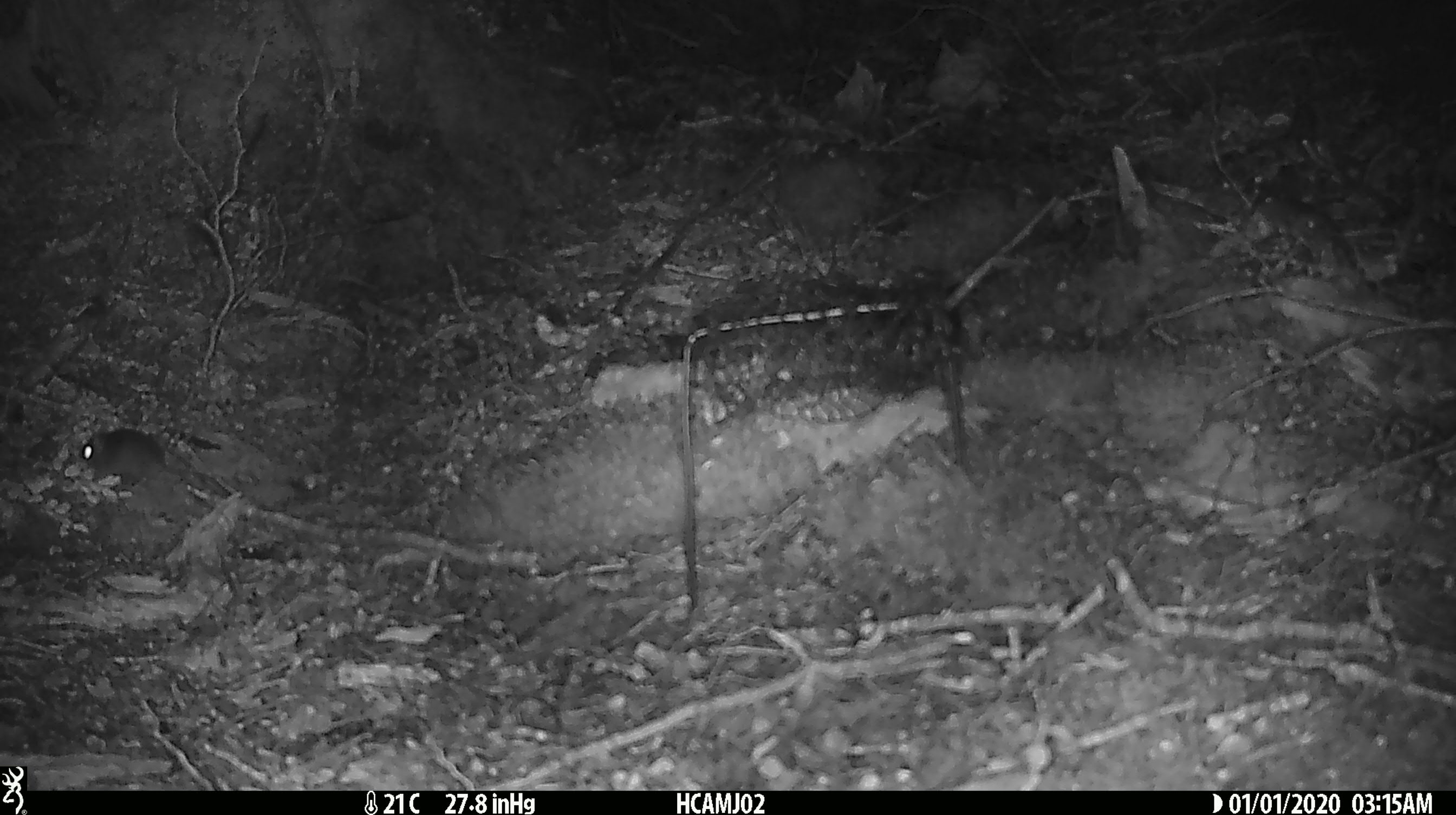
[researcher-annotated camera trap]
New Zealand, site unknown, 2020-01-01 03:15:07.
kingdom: Animalia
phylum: Chordata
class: Mammalia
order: Rodentia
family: Muridae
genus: Mus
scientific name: Mus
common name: mouse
Mouse (Mus).